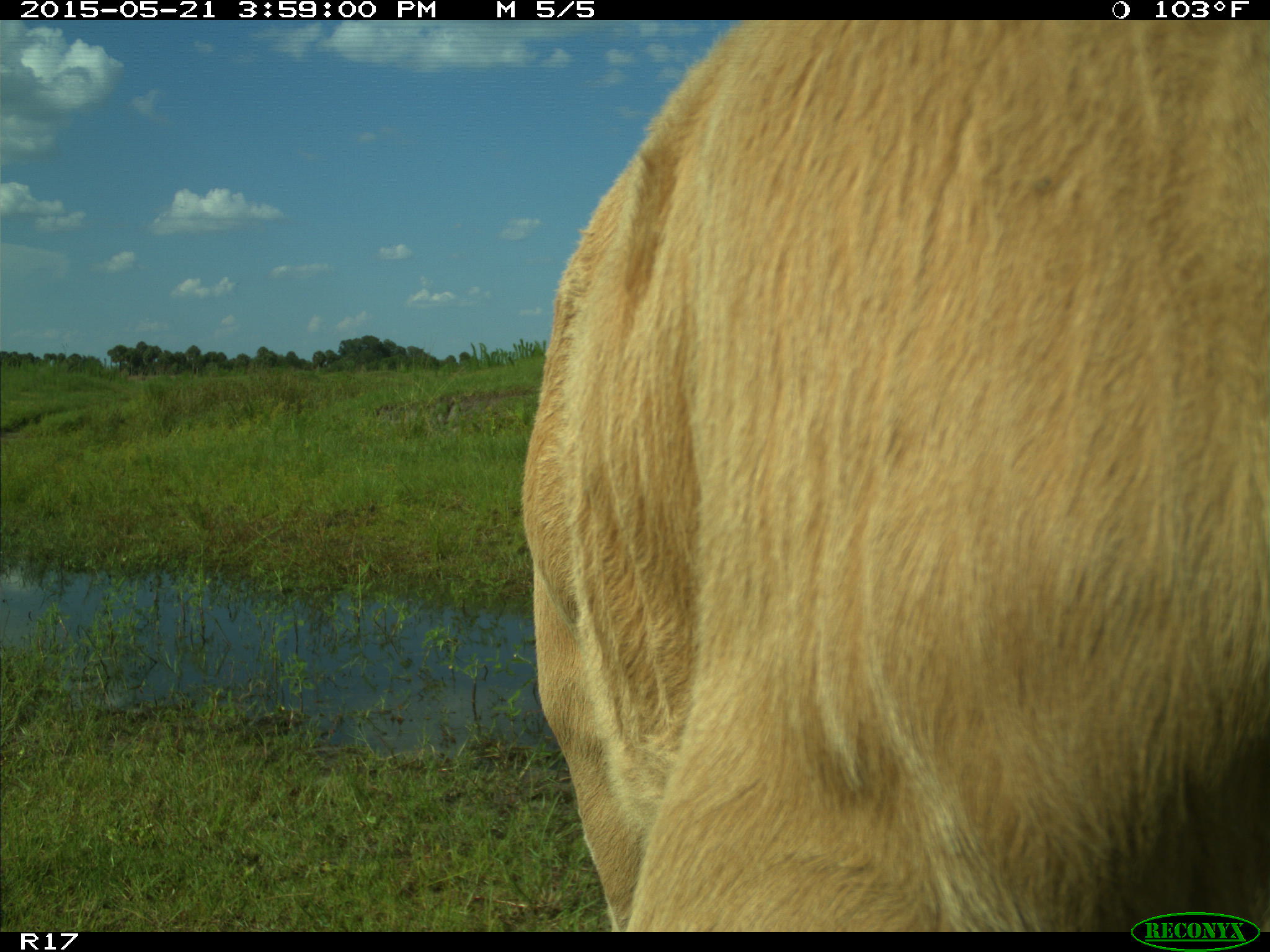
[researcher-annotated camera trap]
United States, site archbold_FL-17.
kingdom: Animalia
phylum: Chordata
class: Mammalia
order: Artiodactyla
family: Bovidae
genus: Bos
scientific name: Bos taurus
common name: domestic cow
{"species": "Bos taurus (domestic cow)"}